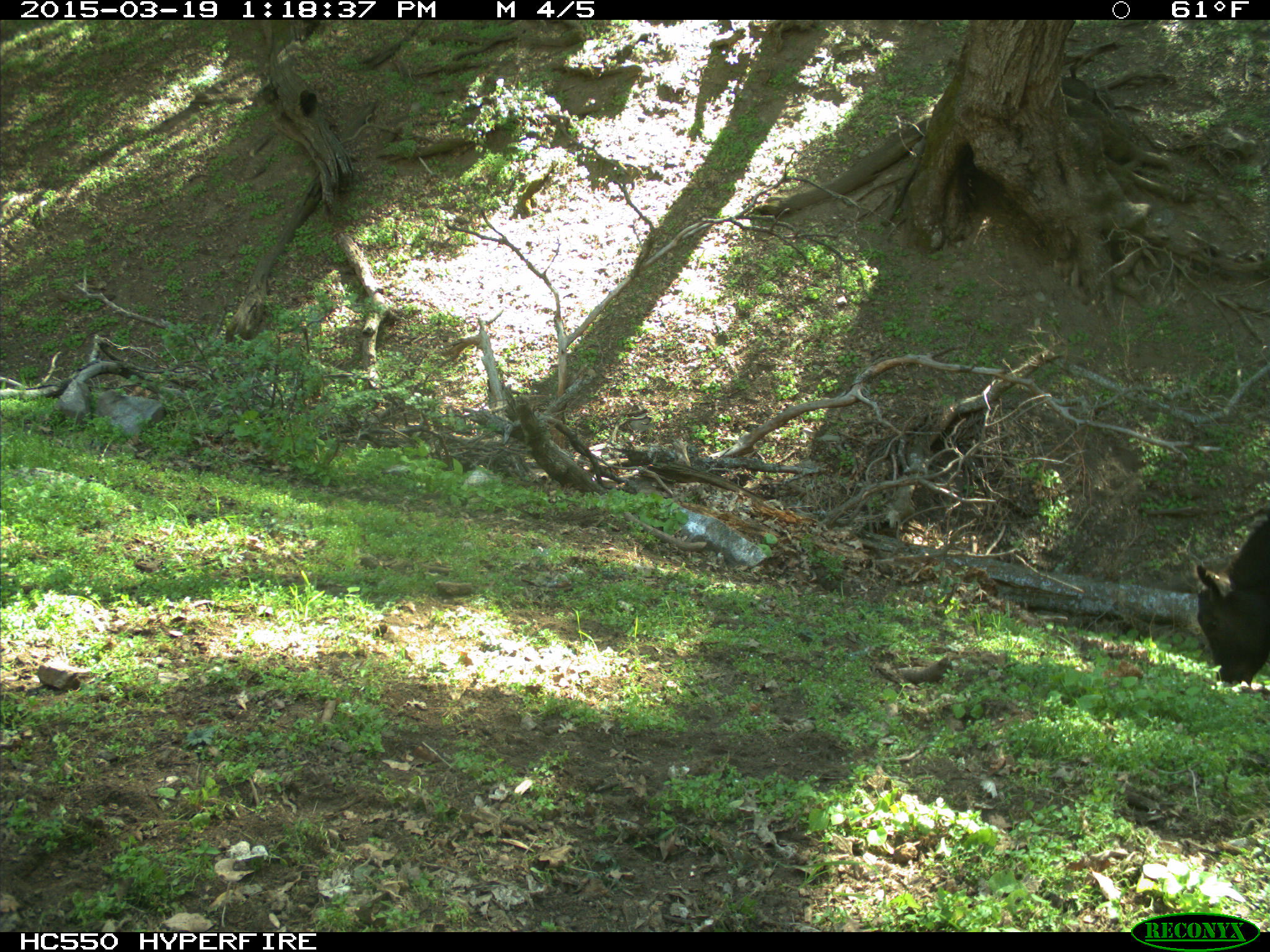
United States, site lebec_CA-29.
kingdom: Animalia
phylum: Chordata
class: Mammalia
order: Artiodactyla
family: Bovidae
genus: Bos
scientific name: Bos taurus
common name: domestic cow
Bos taurus (domestic cow).